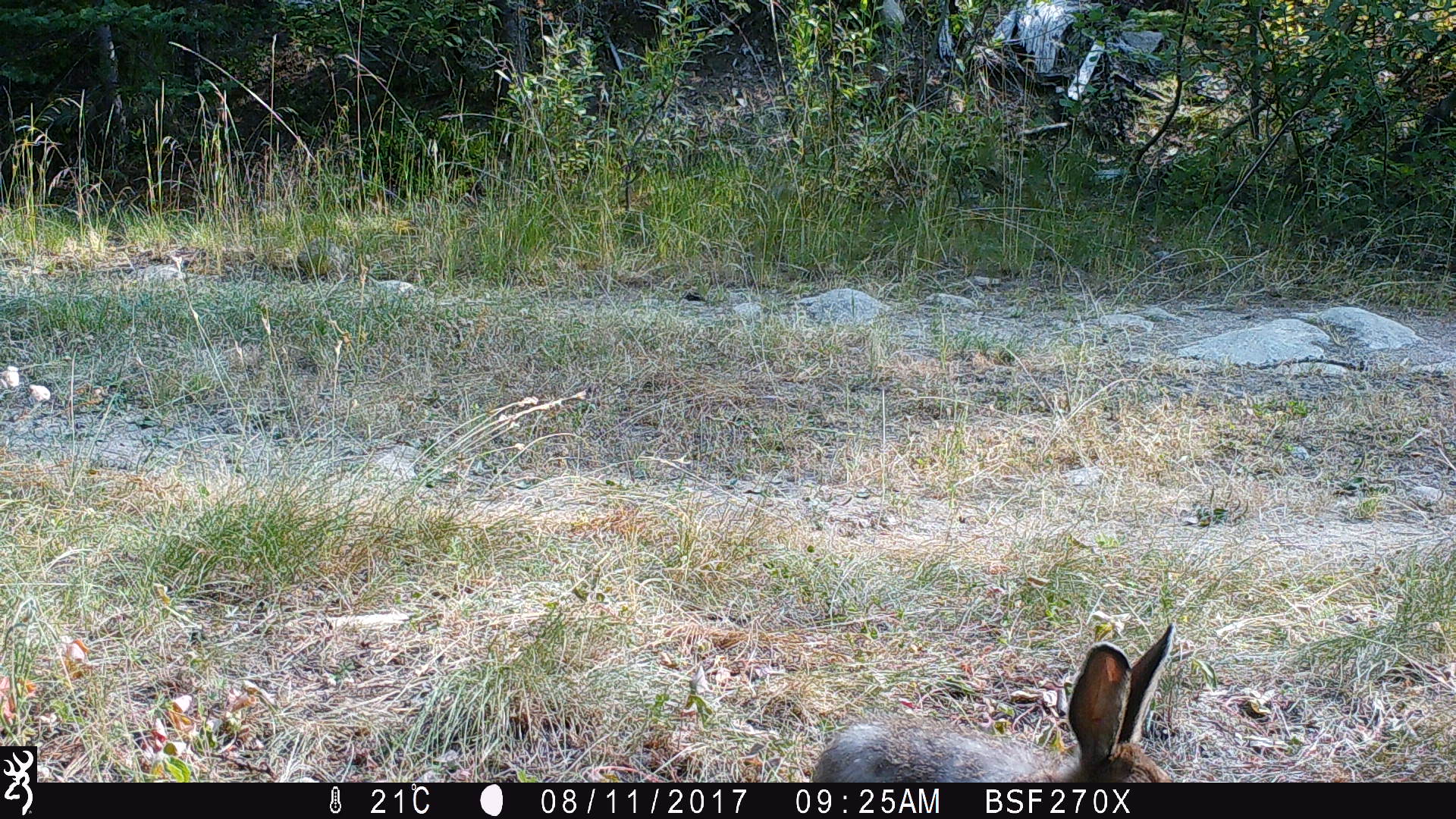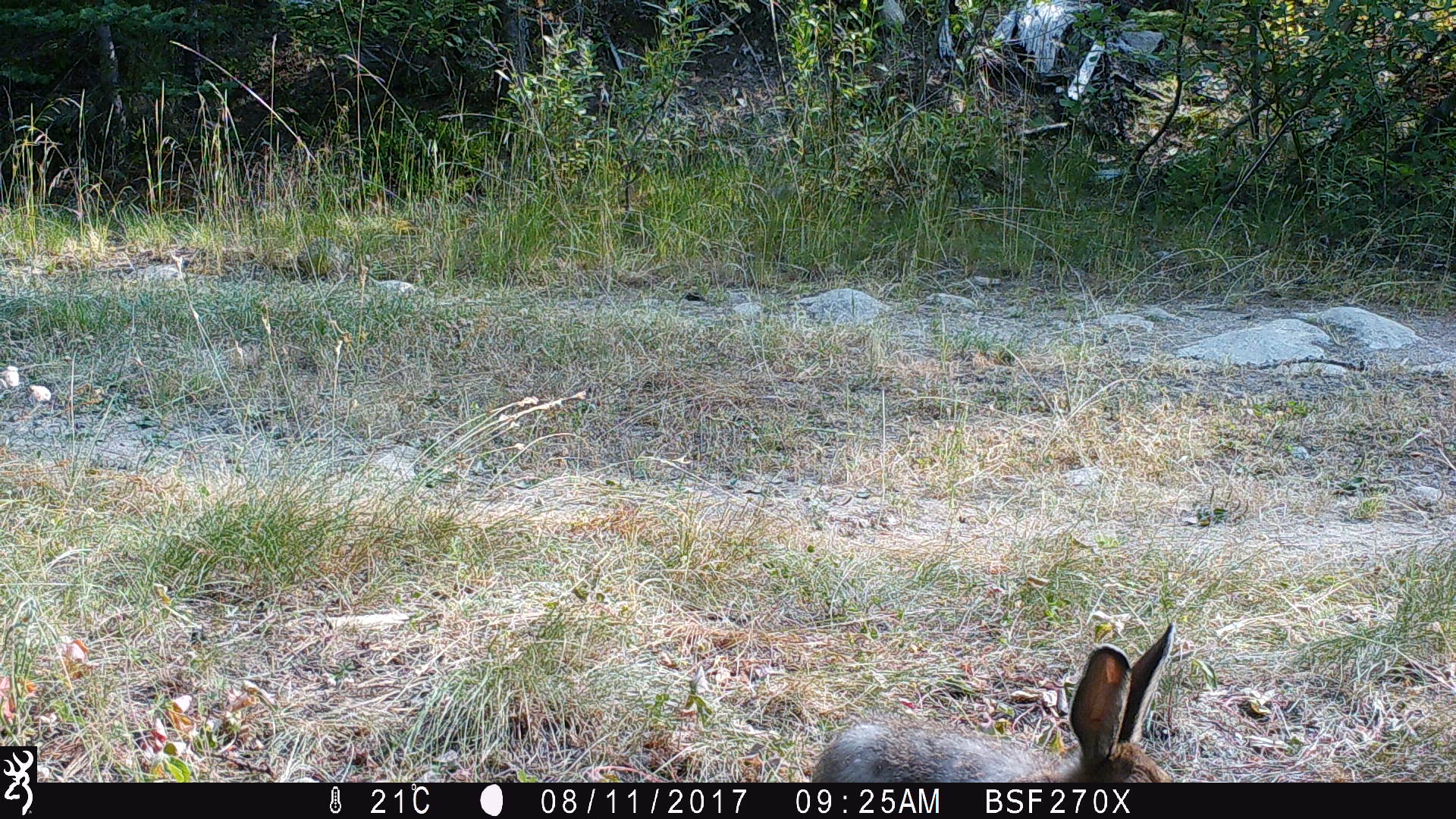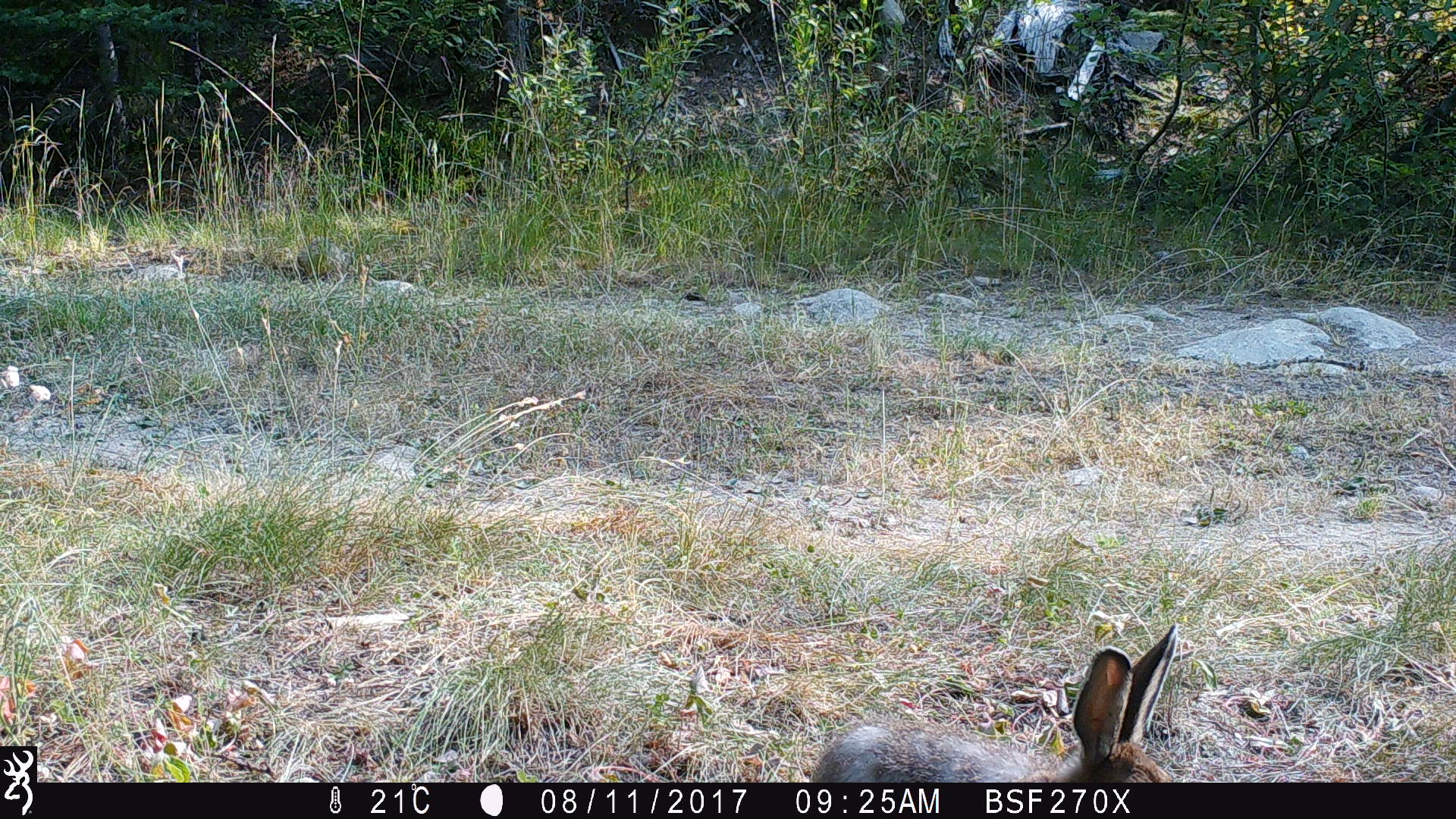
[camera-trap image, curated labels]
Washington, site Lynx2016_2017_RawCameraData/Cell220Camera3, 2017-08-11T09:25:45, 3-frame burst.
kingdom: Animalia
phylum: Chordata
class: Mammalia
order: Lagomorpha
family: Leporidae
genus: Lepus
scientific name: Lepus americanus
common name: snowshoe hare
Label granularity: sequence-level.